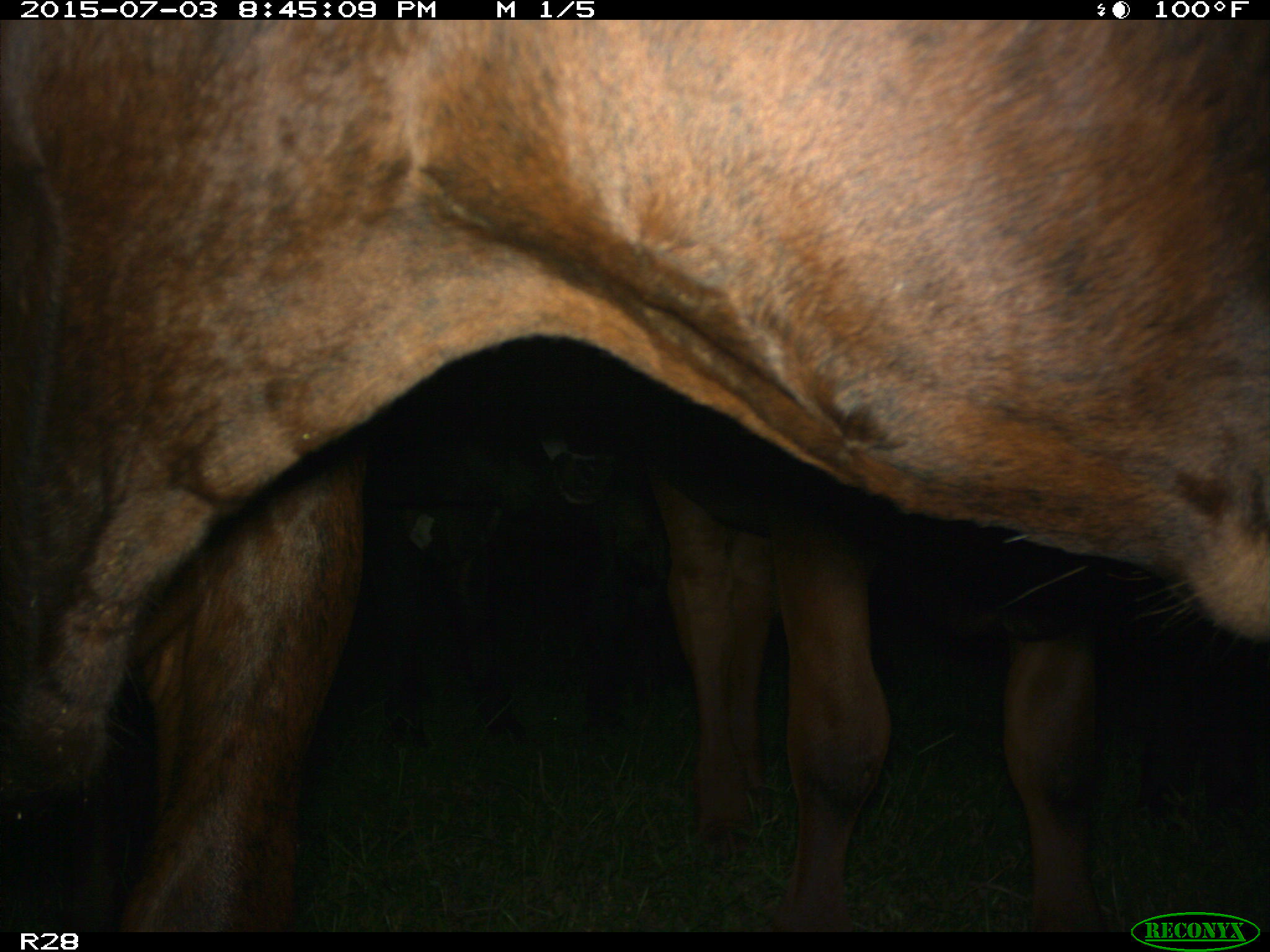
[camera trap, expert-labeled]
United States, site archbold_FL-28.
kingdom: Animalia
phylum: Chordata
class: Mammalia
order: Artiodactyla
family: Bovidae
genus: Bos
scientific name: Bos taurus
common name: domestic cow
Bos taurus (domestic cow).